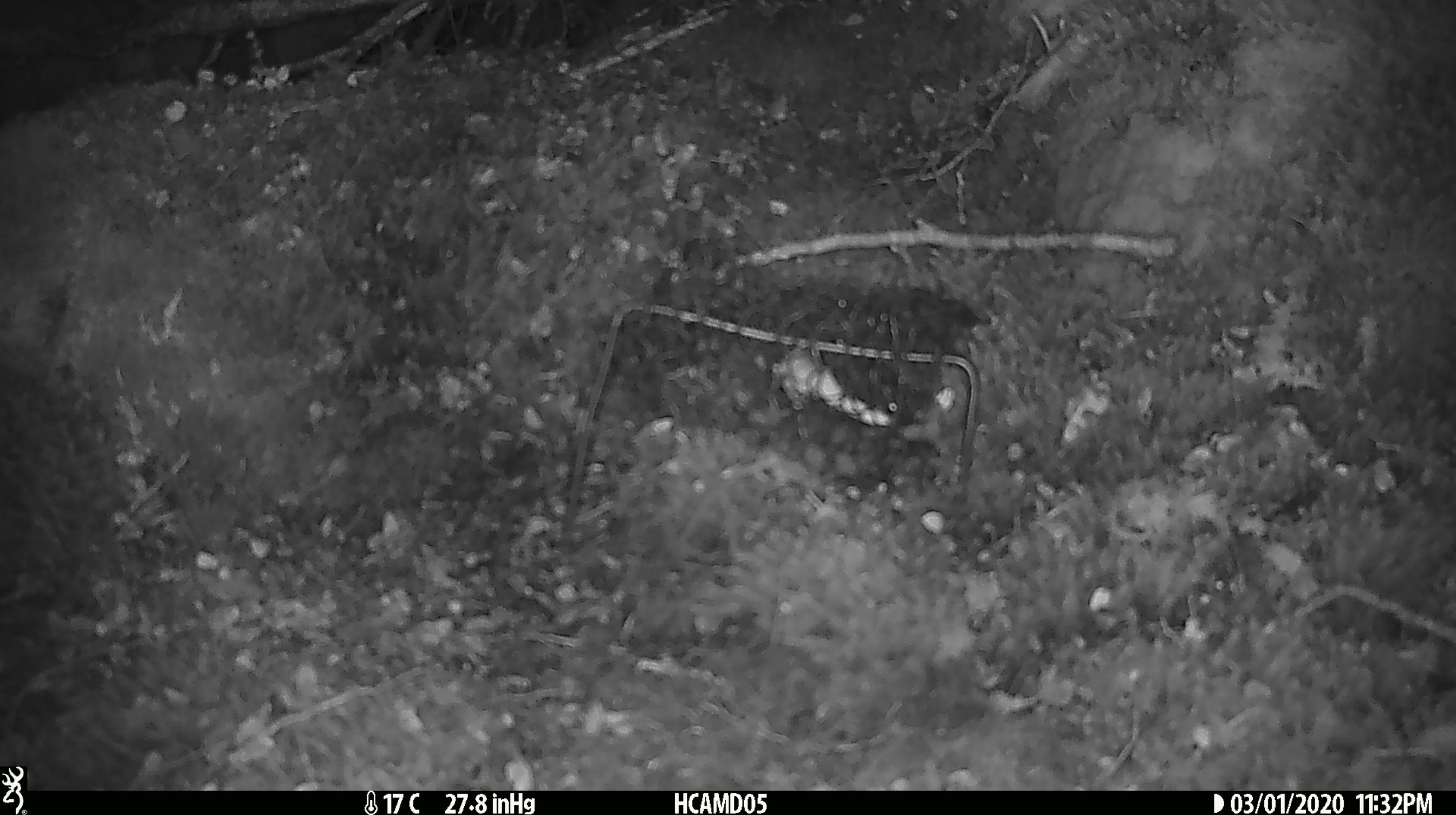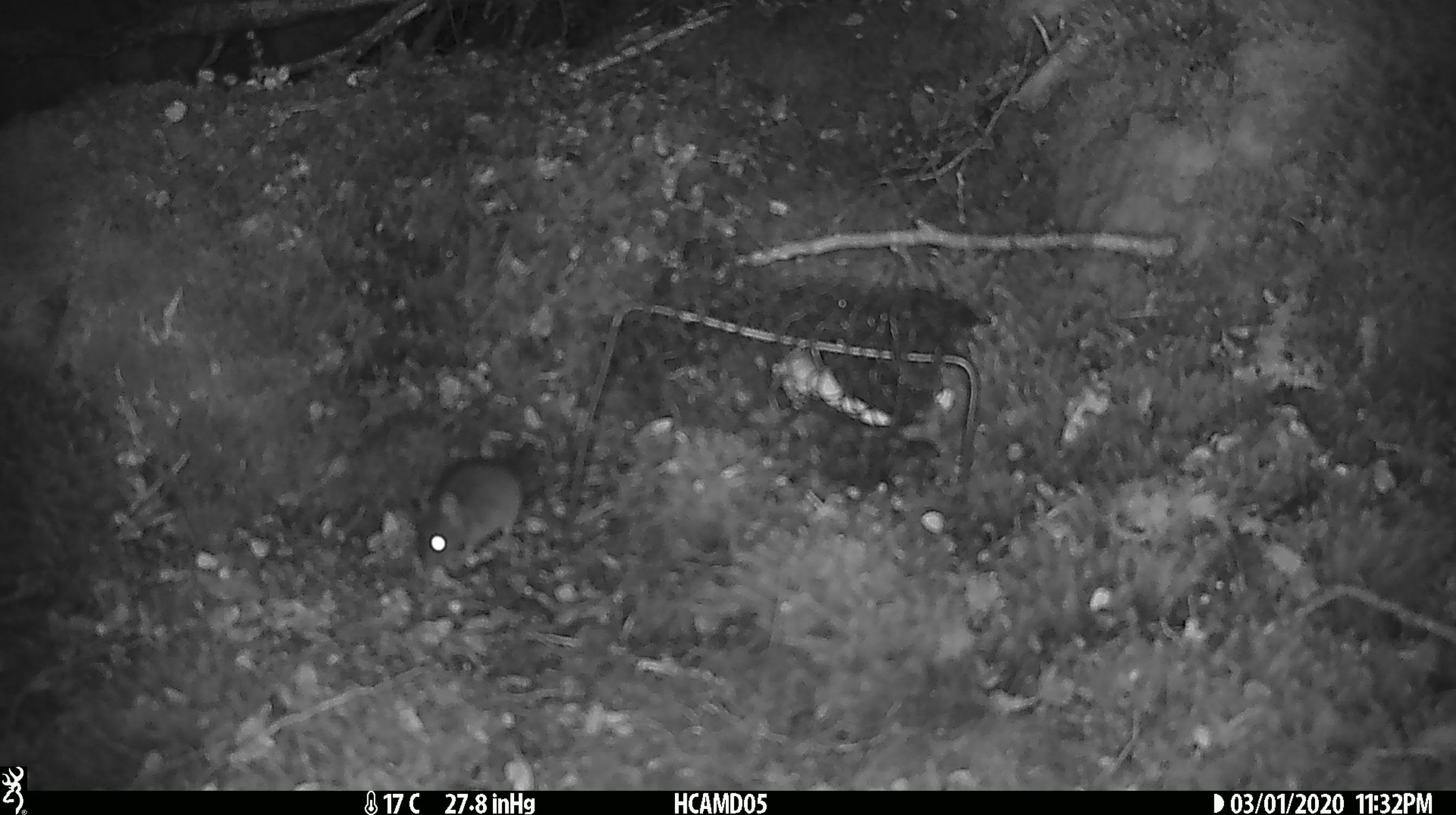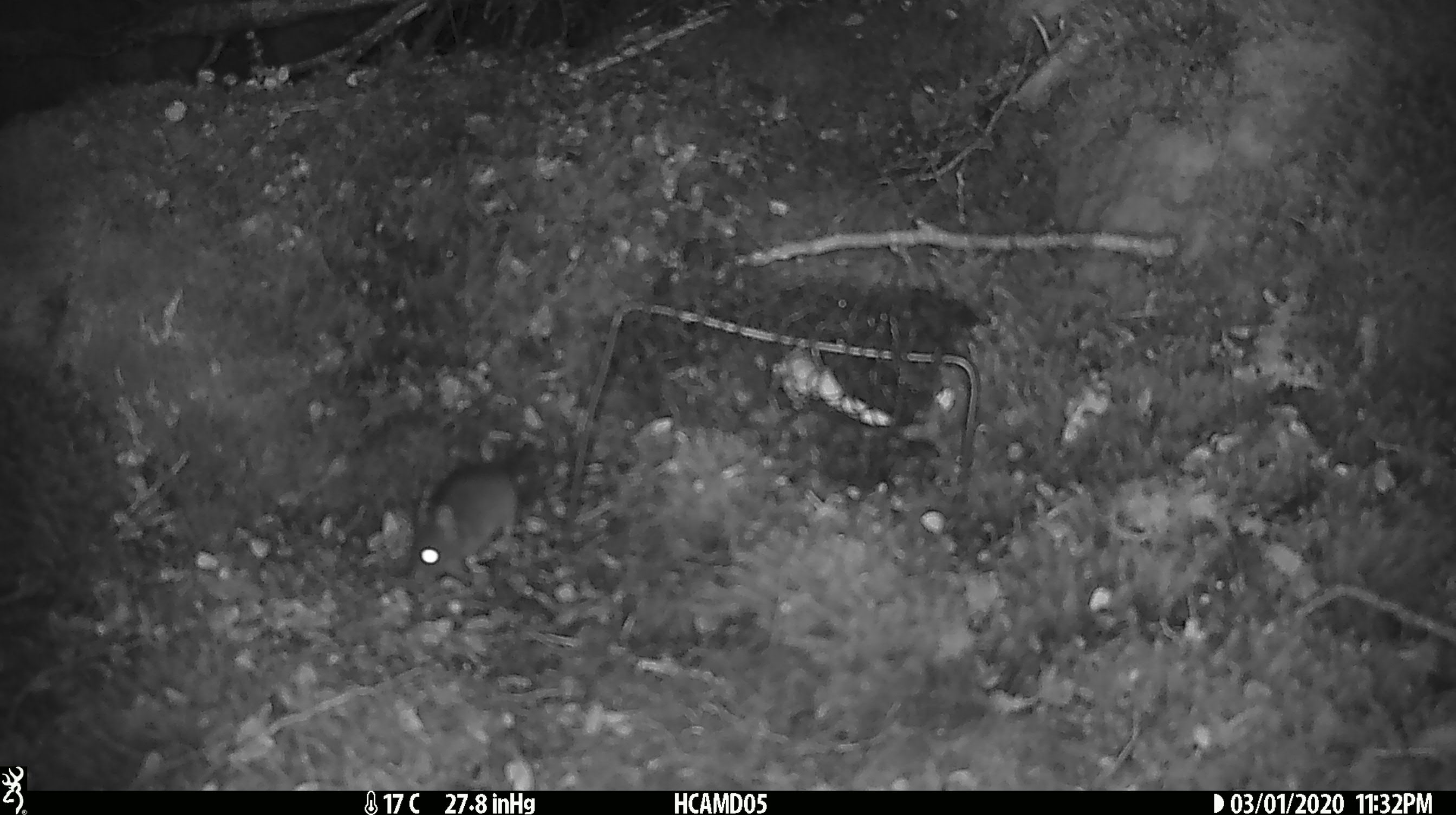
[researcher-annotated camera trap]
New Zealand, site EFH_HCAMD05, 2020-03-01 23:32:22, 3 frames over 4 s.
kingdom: Animalia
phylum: Chordata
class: Mammalia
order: Rodentia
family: Muridae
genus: Mus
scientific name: Mus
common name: mouse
Mouse (Mus).